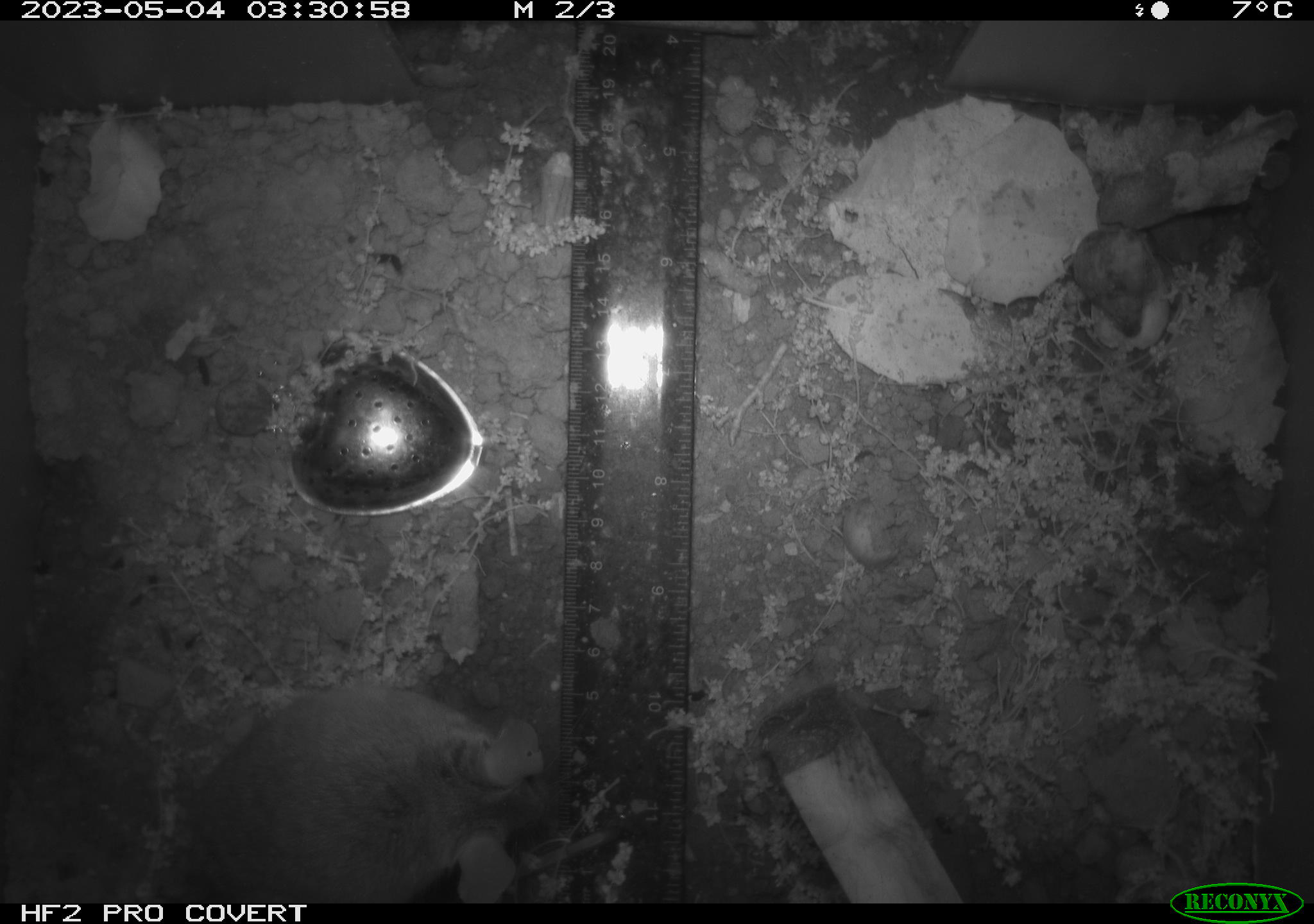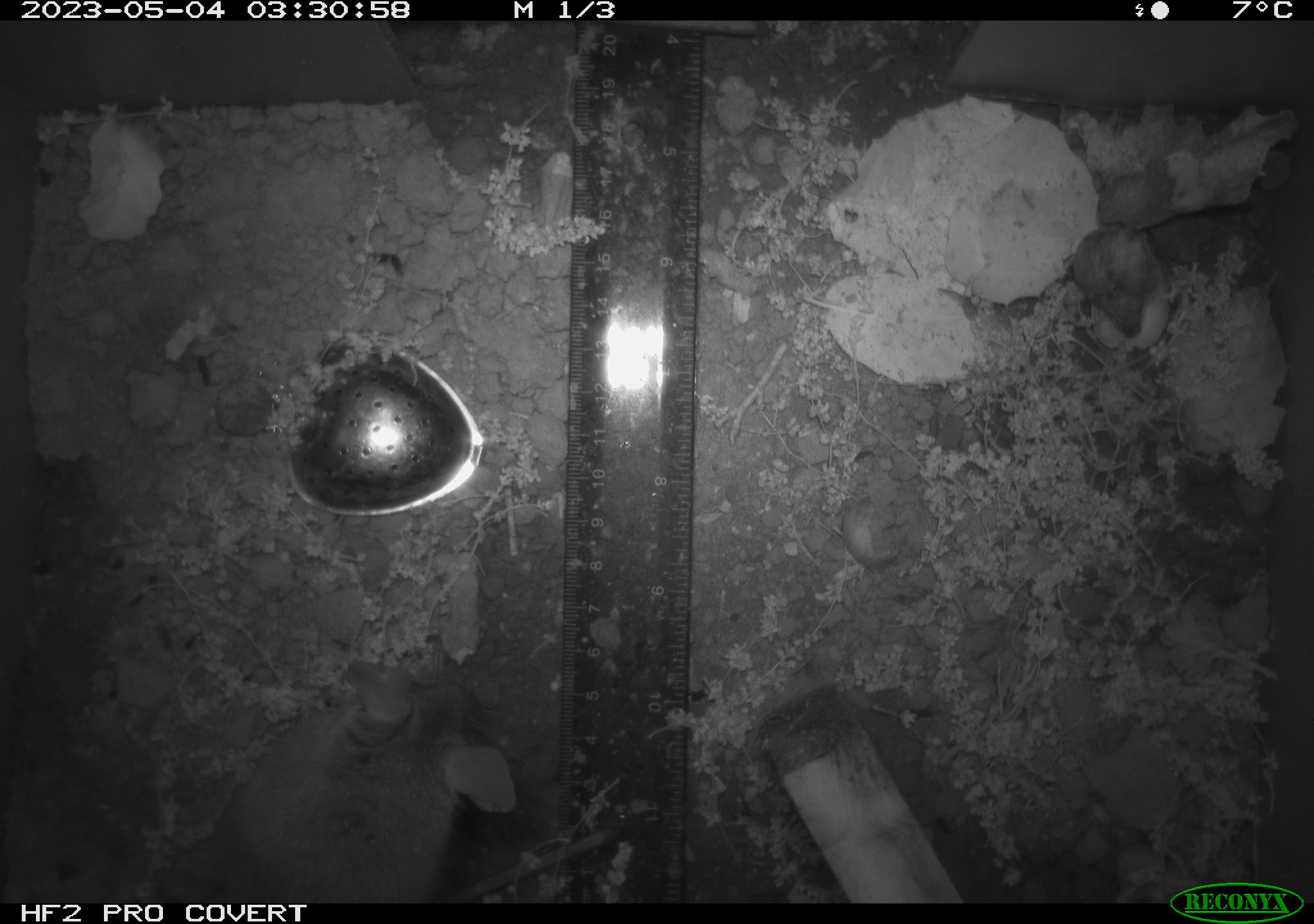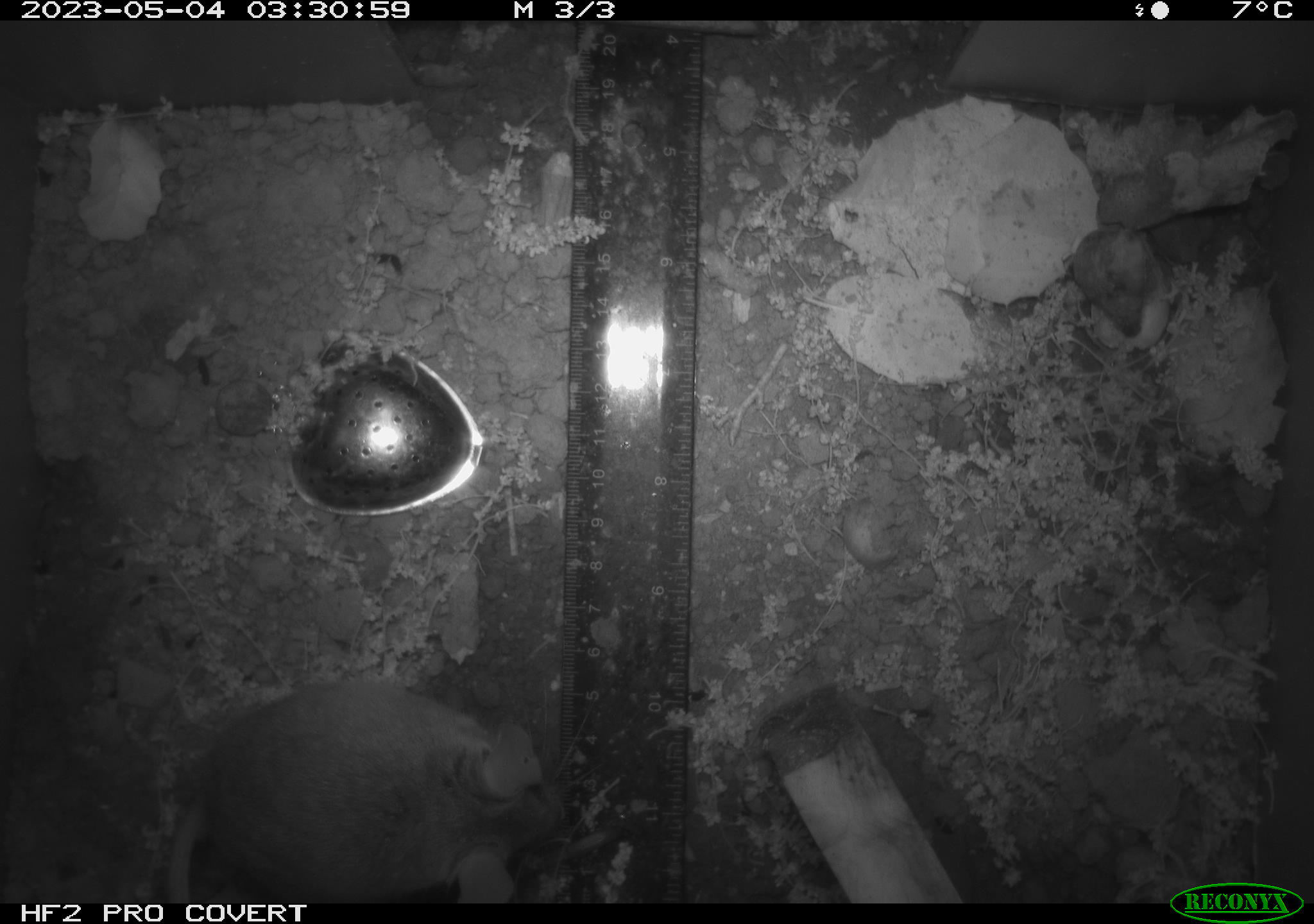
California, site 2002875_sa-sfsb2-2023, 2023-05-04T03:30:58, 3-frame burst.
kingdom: Animalia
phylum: Chordata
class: Mammalia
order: Rodentia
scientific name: Rodentia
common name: mouse species